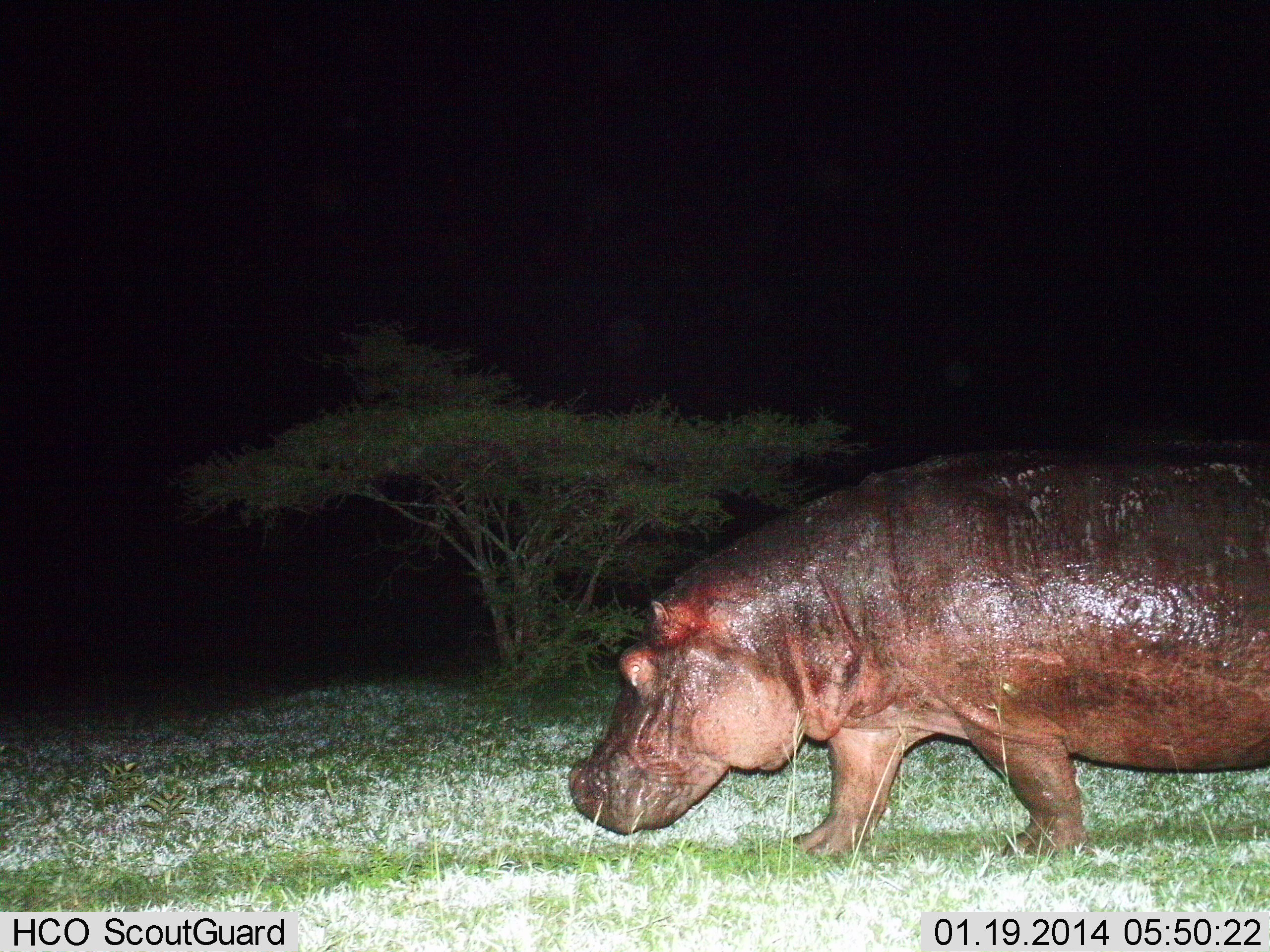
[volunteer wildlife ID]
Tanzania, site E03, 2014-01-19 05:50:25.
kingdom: Animalia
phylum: Chordata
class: Mammalia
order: Artiodactyla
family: Hippopotamidae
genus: Hippopotamus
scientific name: Hippopotamus amphibius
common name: hippopotamus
Hippopotamus (Hippopotamus amphibius), count 1. Behavior (volunteer vote fractions): standing 20%, resting 0%, moving 80%, interacting 0%. Young present (vote fraction): 0%. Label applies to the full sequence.